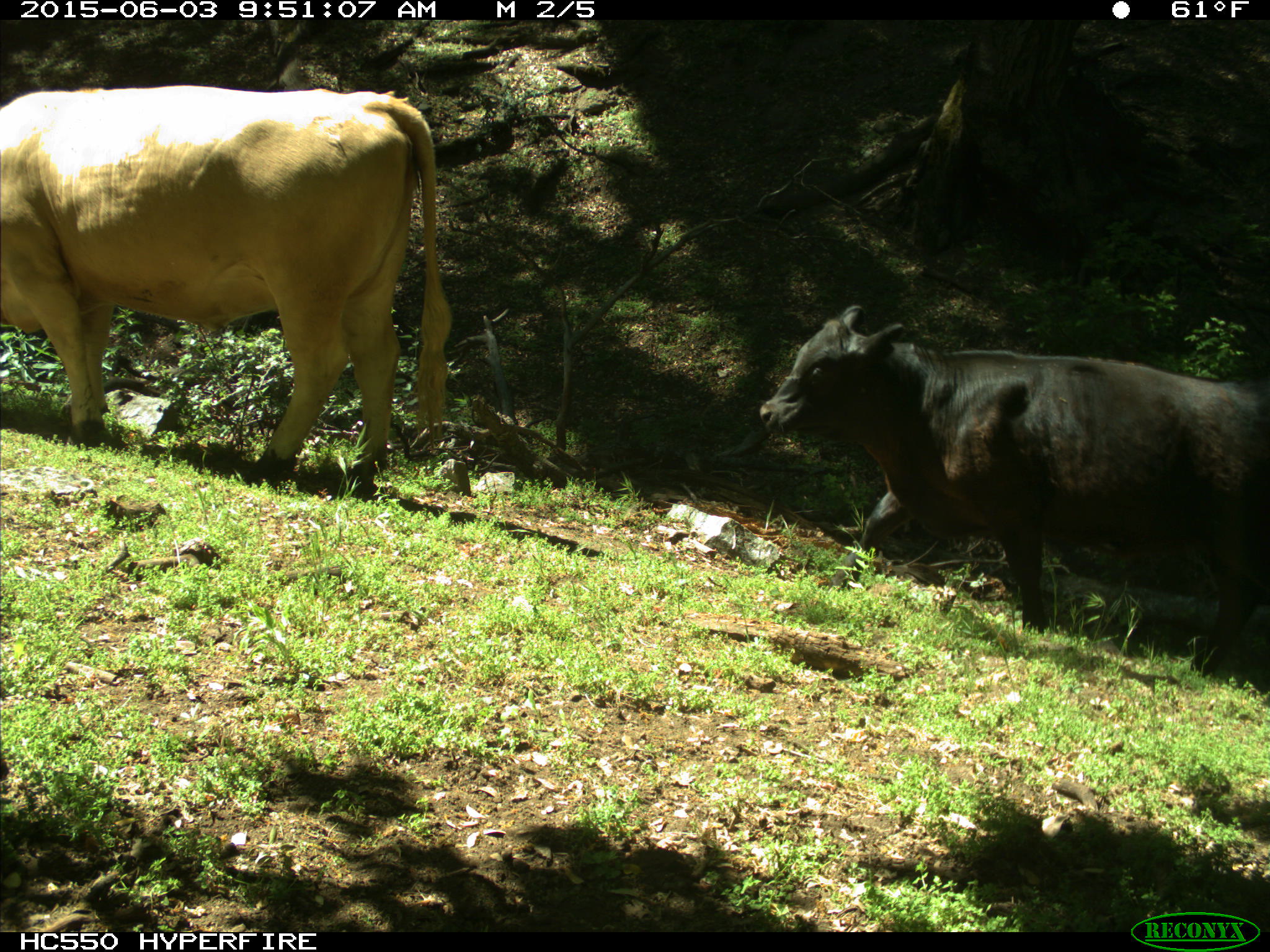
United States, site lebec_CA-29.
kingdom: Animalia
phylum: Chordata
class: Mammalia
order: Artiodactyla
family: Bovidae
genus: Bos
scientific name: Bos taurus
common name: domestic cow